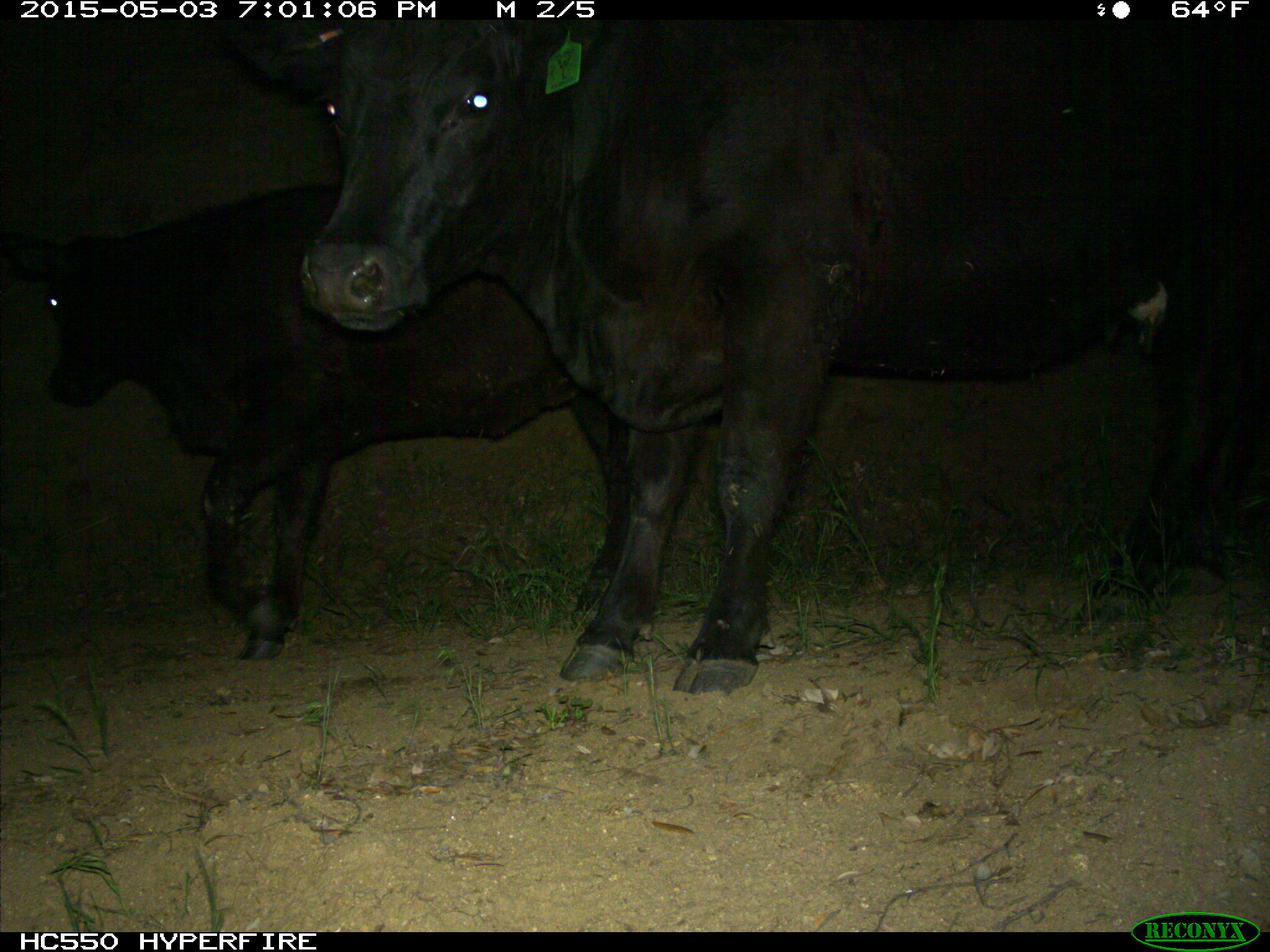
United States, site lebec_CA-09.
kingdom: Animalia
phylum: Chordata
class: Mammalia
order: Artiodactyla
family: Bovidae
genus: Bos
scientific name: Bos taurus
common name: domestic cow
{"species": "Bos taurus (domestic cow)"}